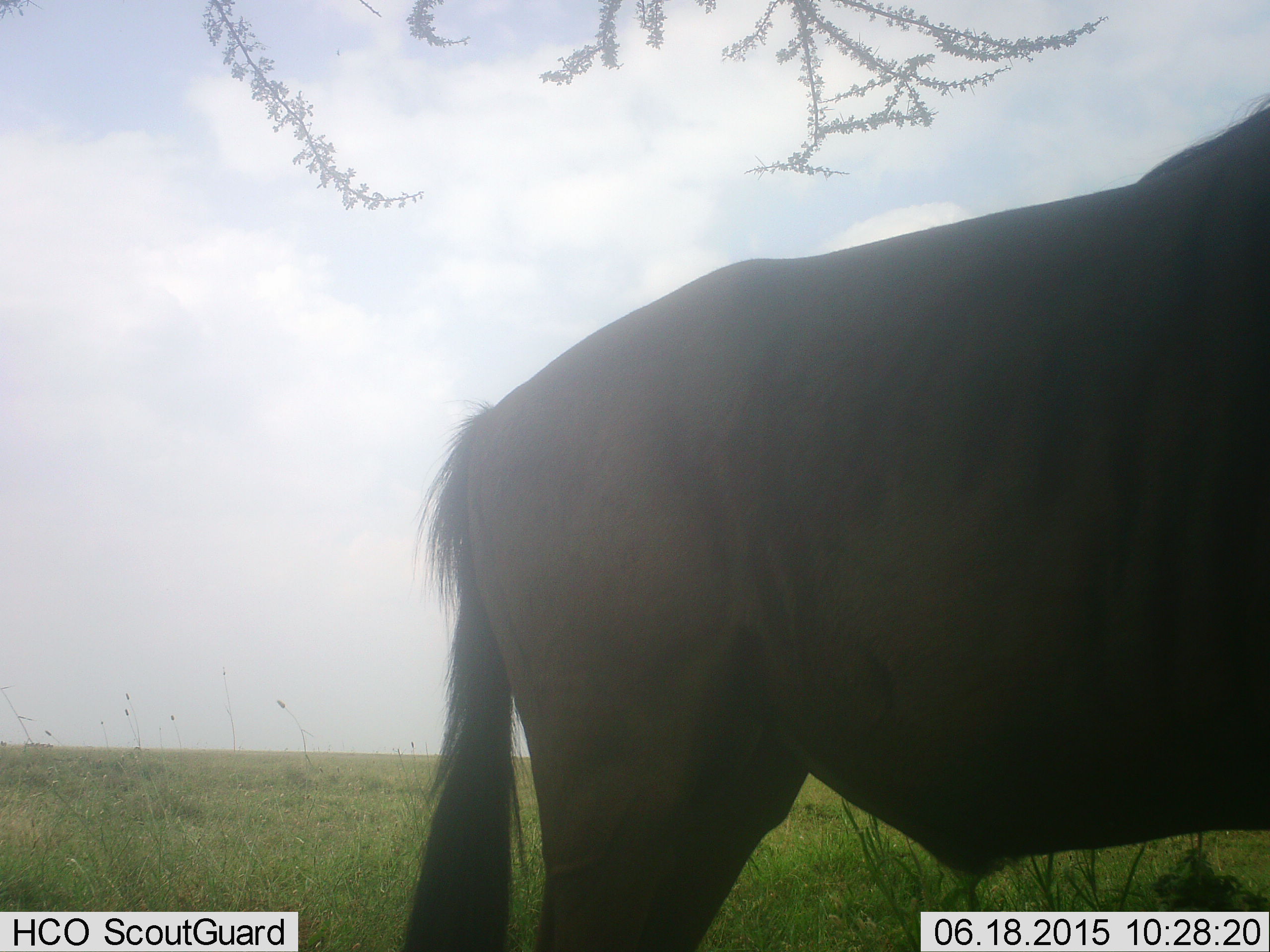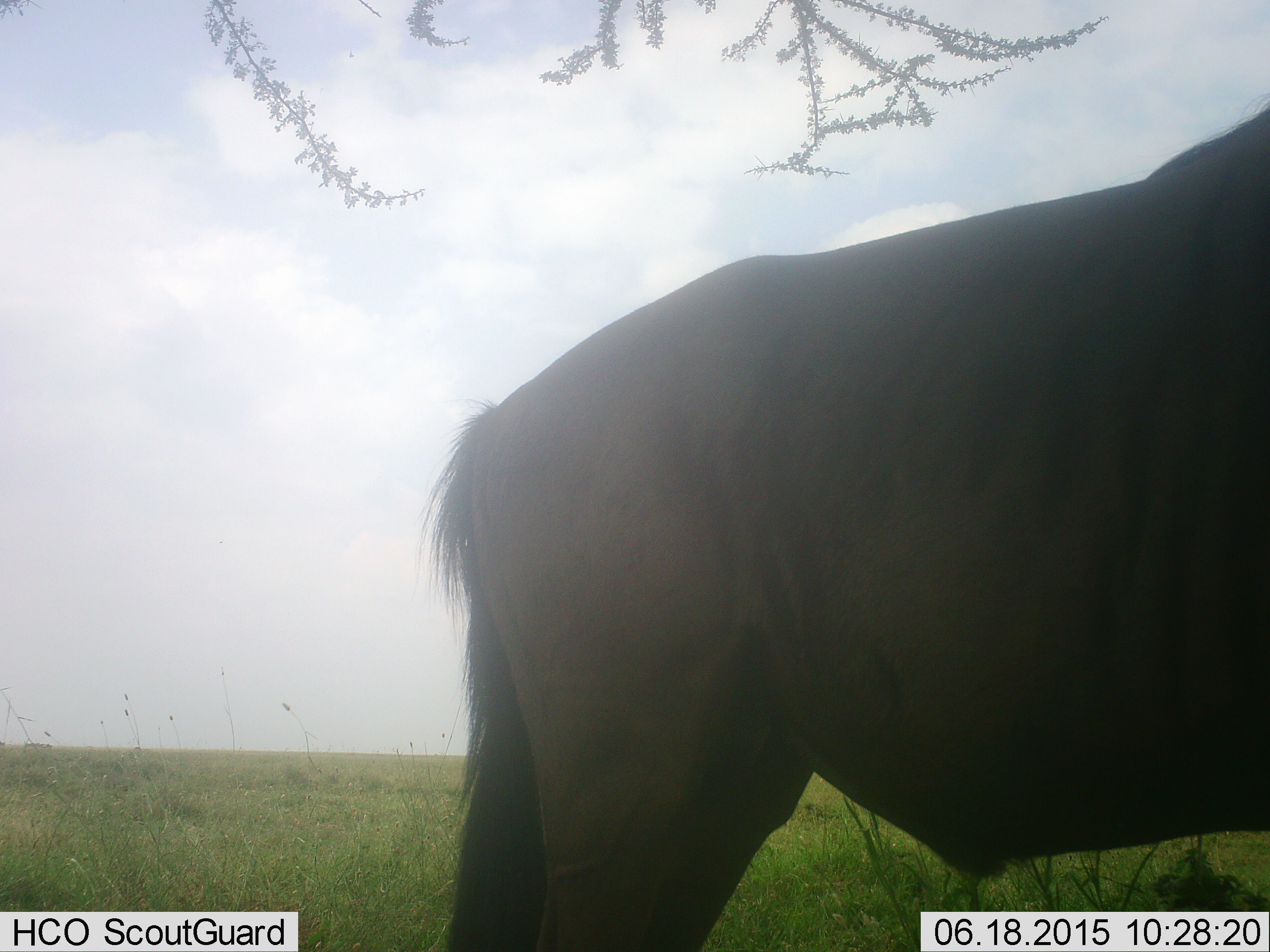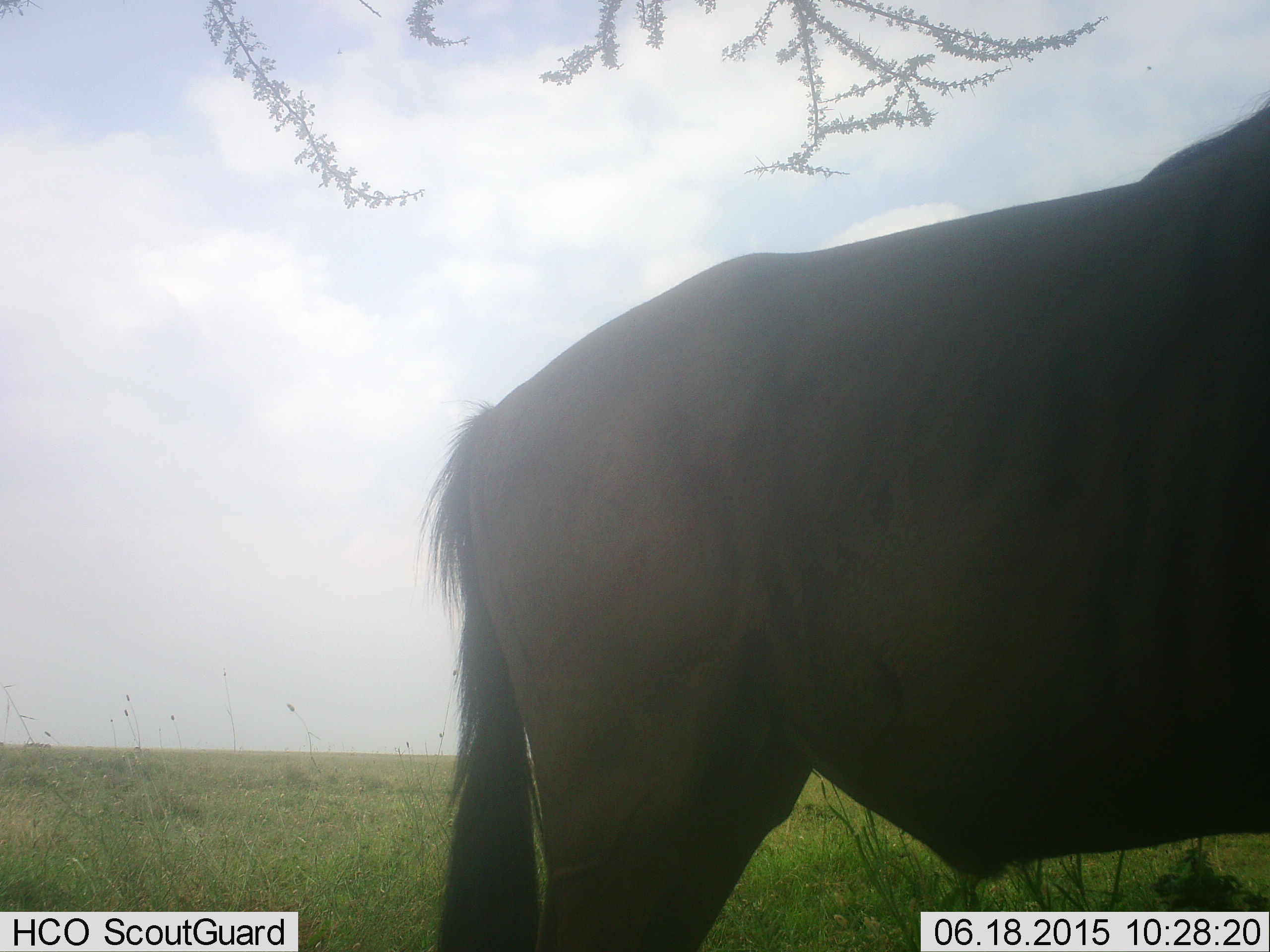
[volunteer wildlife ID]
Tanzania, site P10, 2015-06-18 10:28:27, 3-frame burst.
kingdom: Animalia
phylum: Chordata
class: Mammalia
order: Artiodactyla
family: Bovidae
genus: Connochaetes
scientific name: Connochaetes taurinus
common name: blue wildebeest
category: wildebeest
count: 1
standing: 100%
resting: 0%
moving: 0%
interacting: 0%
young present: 0%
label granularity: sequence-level